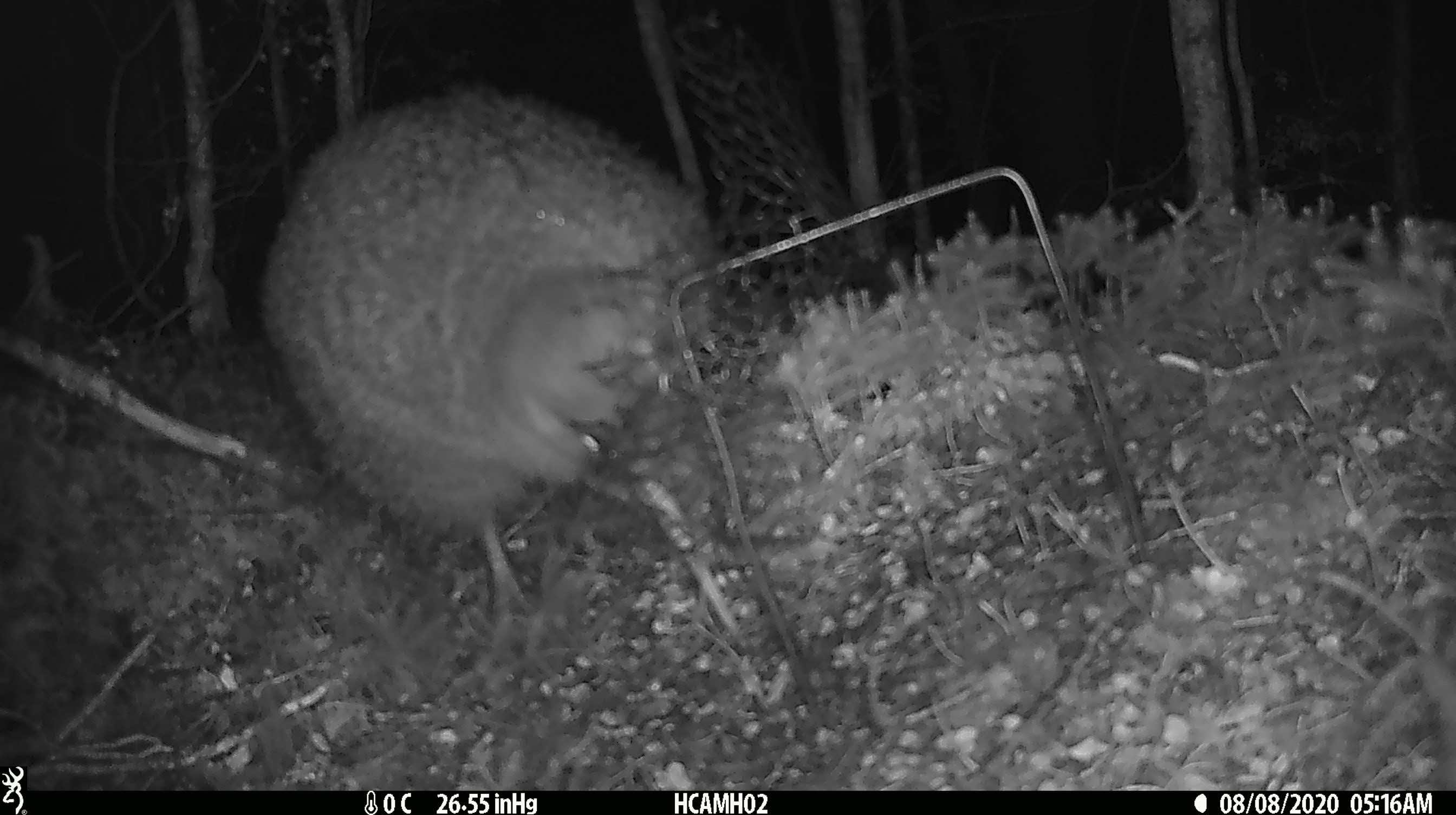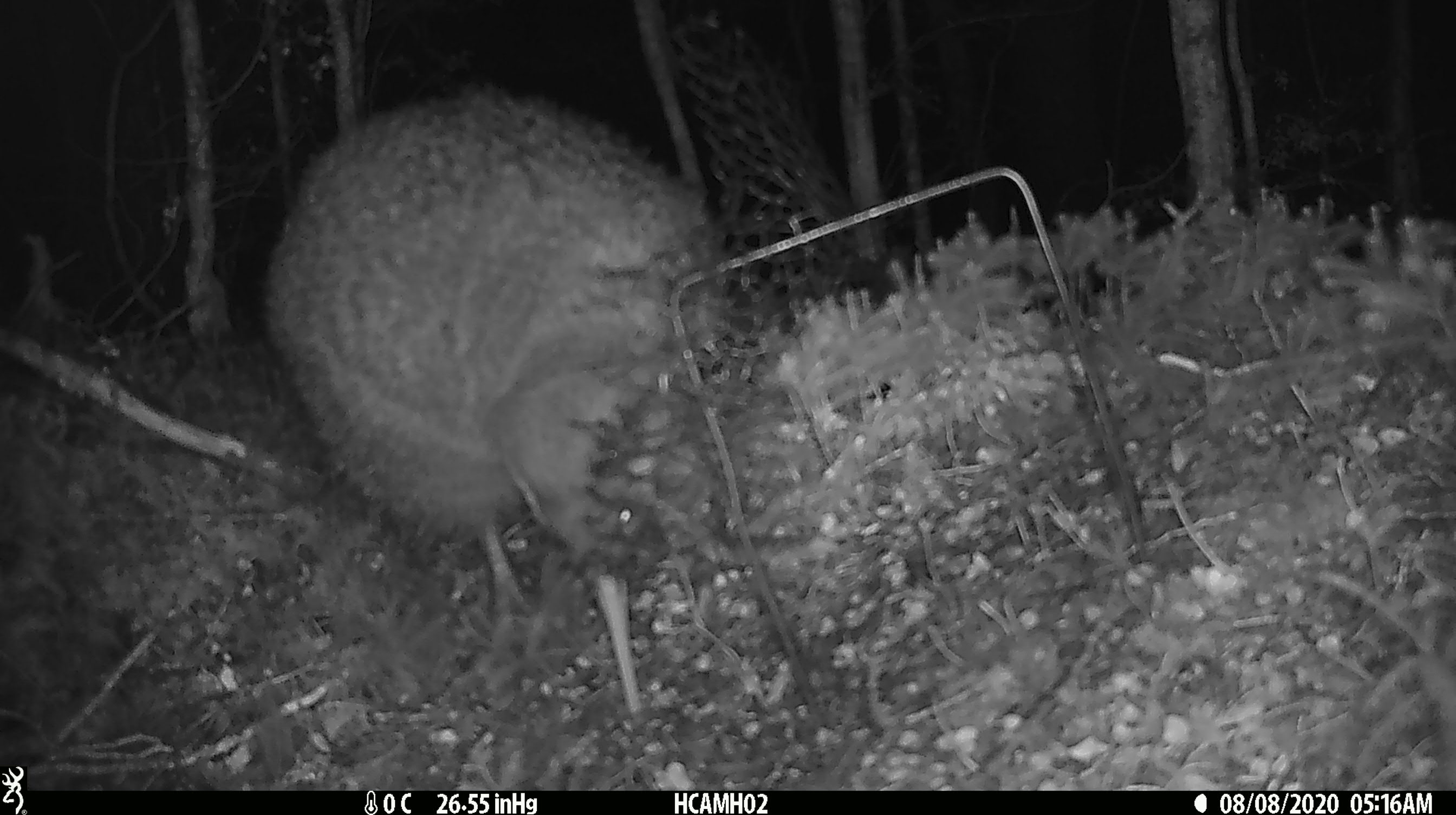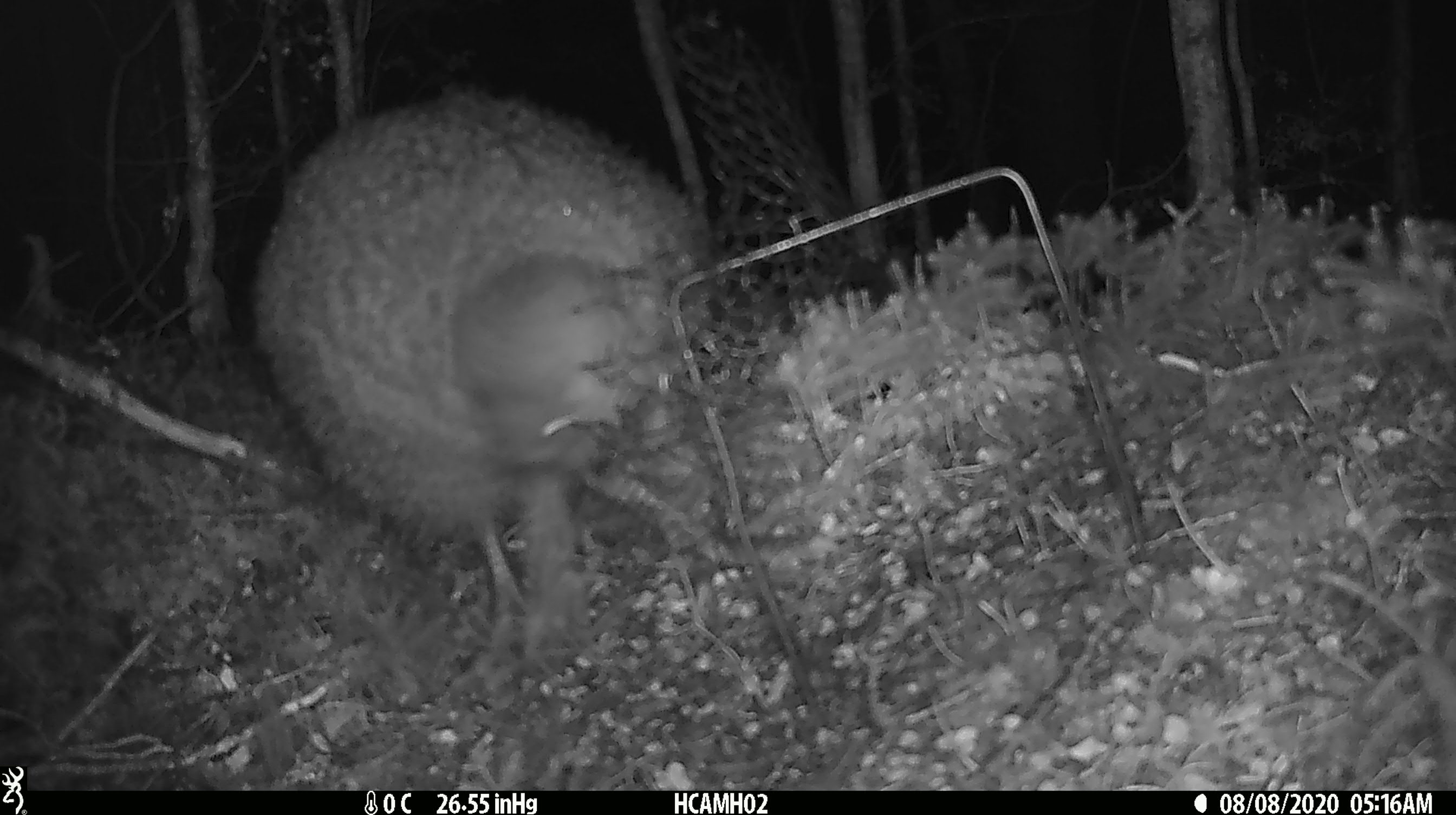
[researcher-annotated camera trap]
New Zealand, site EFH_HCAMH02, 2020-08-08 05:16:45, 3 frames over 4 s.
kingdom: Animalia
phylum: Chordata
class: Aves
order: Apterygiformes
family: Apterygidae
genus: Apteryx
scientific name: Apteryx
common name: kiwi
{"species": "kiwi (Apteryx)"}